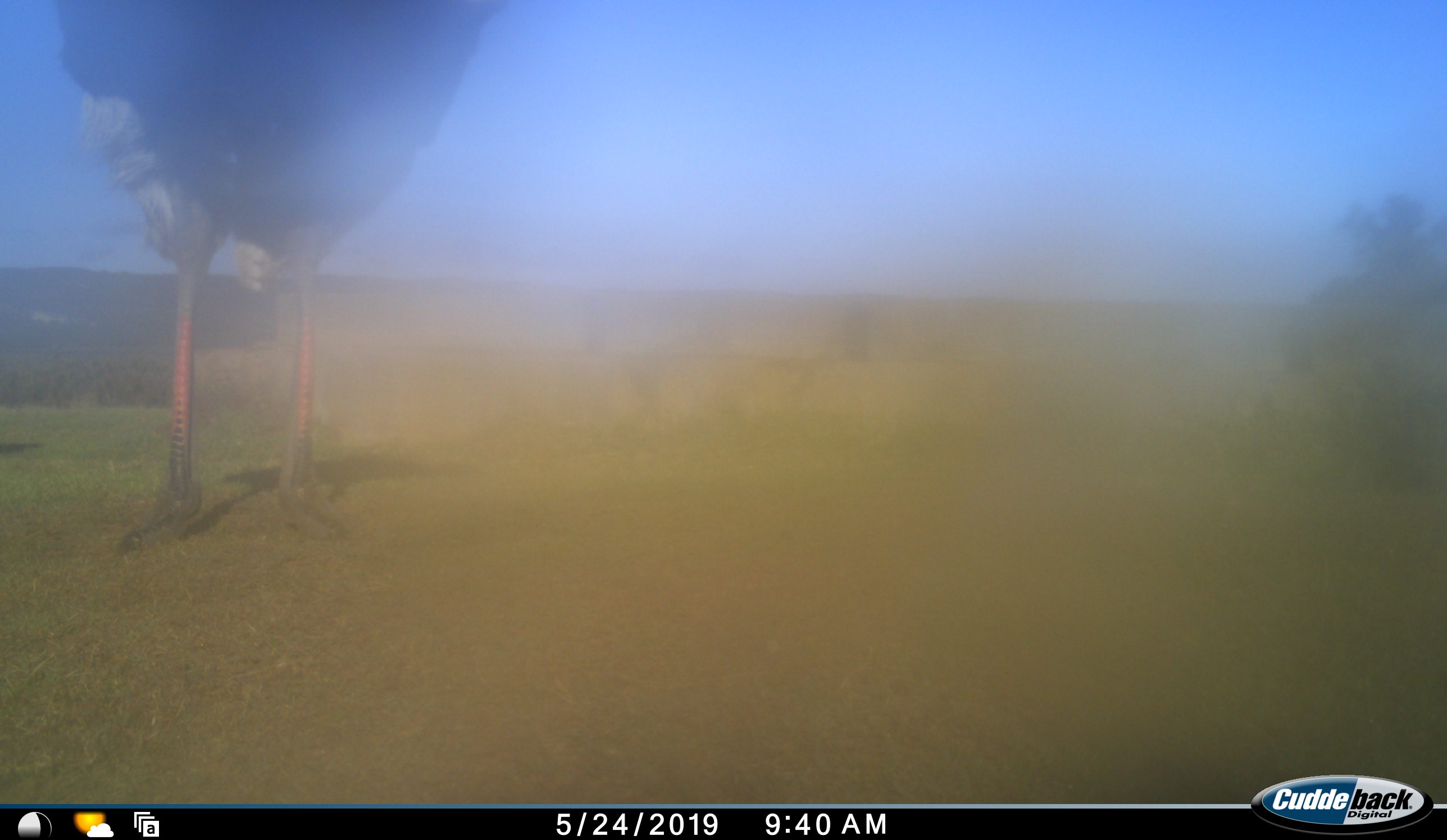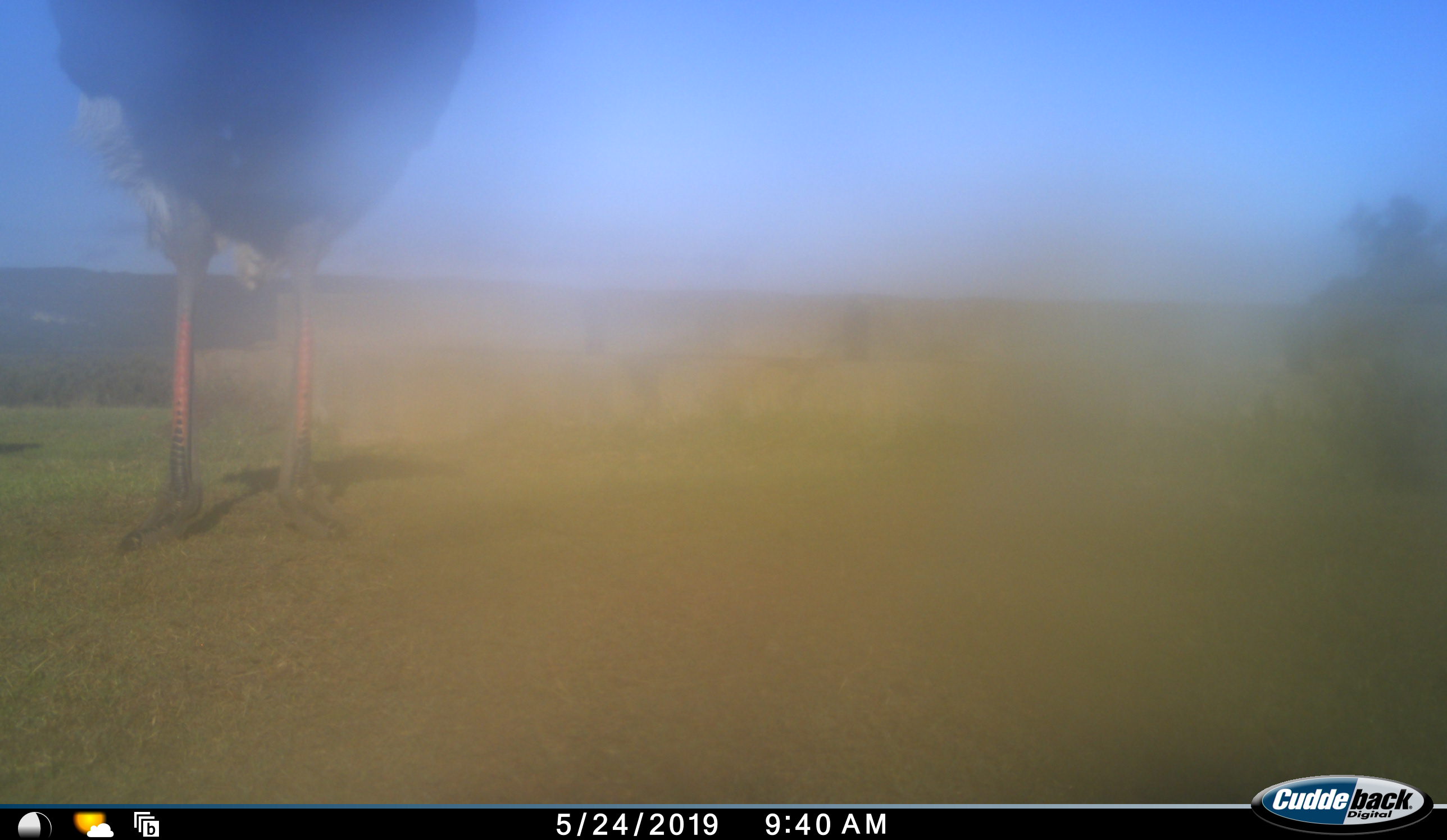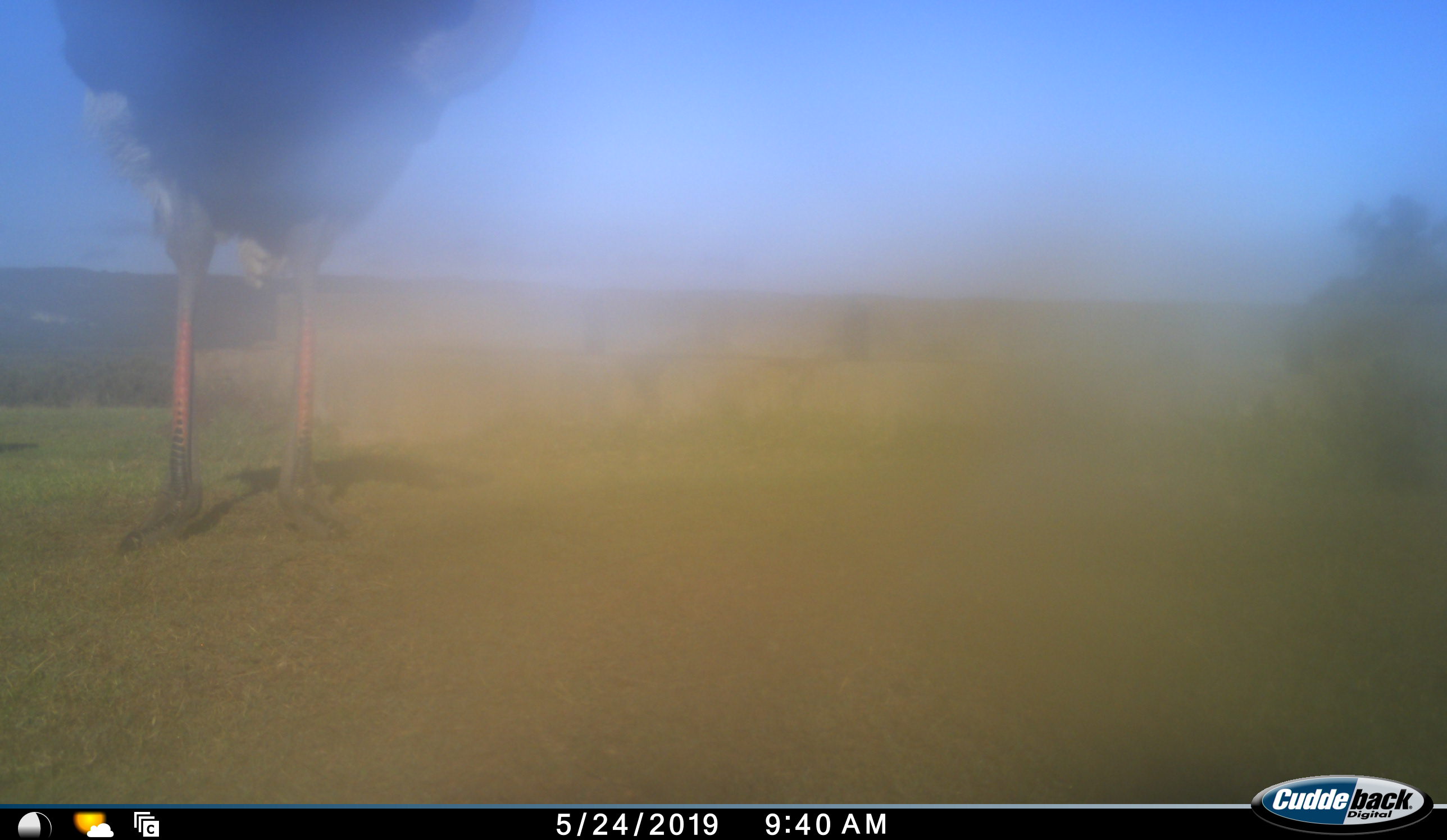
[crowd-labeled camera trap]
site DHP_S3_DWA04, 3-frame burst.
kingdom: Animalia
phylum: Chordata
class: Aves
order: Struthioniformes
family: Struthionidae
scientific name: Struthionidae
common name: ostrich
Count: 1.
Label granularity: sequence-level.